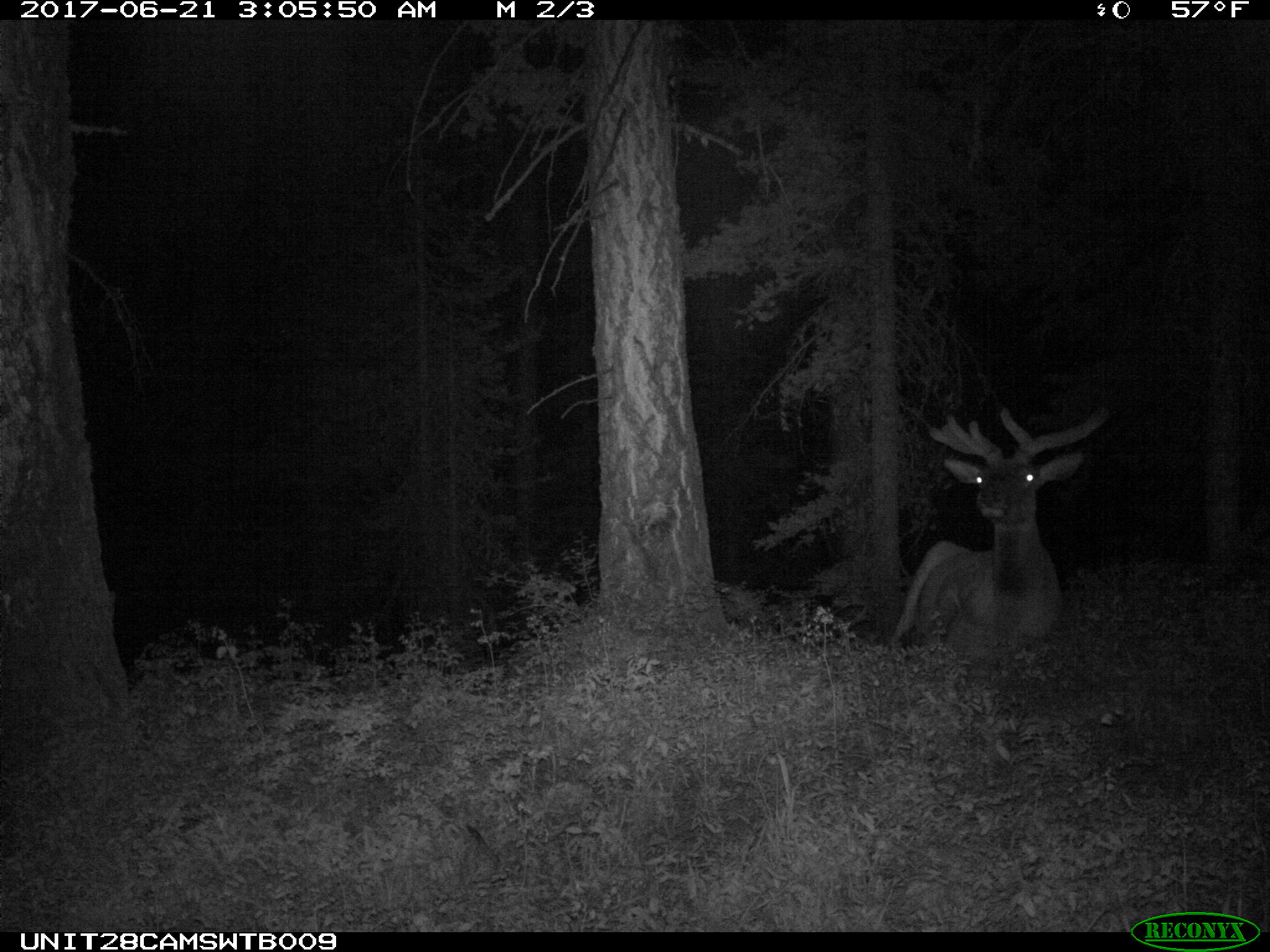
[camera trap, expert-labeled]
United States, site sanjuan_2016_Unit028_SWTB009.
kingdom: Animalia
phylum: Chordata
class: Mammalia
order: Artiodactyla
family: Cervidae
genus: Cervus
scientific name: Cervus elaphus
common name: red deer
Cervus elaphus (red deer).